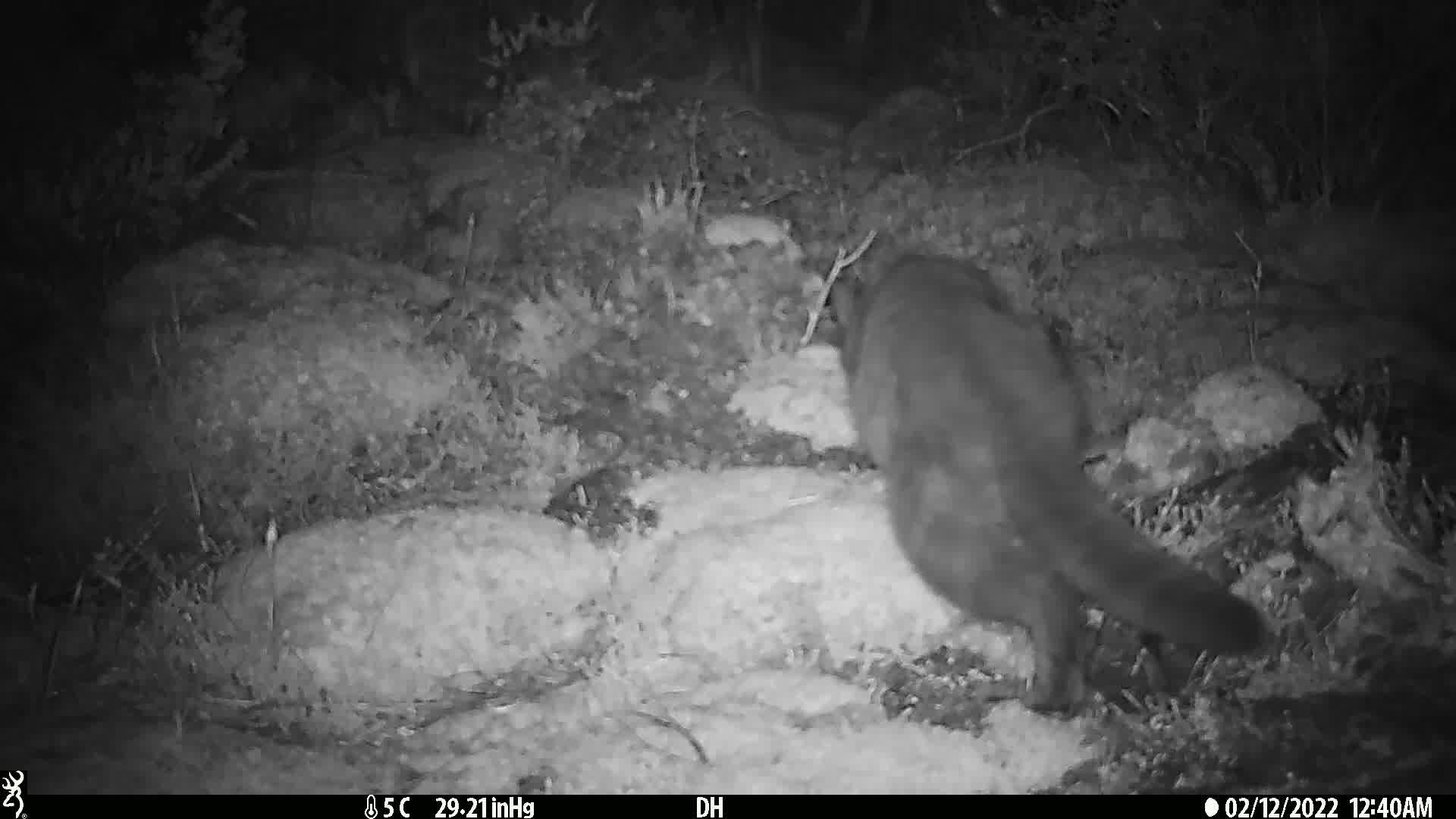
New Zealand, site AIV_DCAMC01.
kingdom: Animalia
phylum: Chordata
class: Mammalia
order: Carnivora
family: Felidae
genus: Felis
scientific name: Felis catus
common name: domestic cat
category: cat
Cat (domestic cat) (Felis catus).